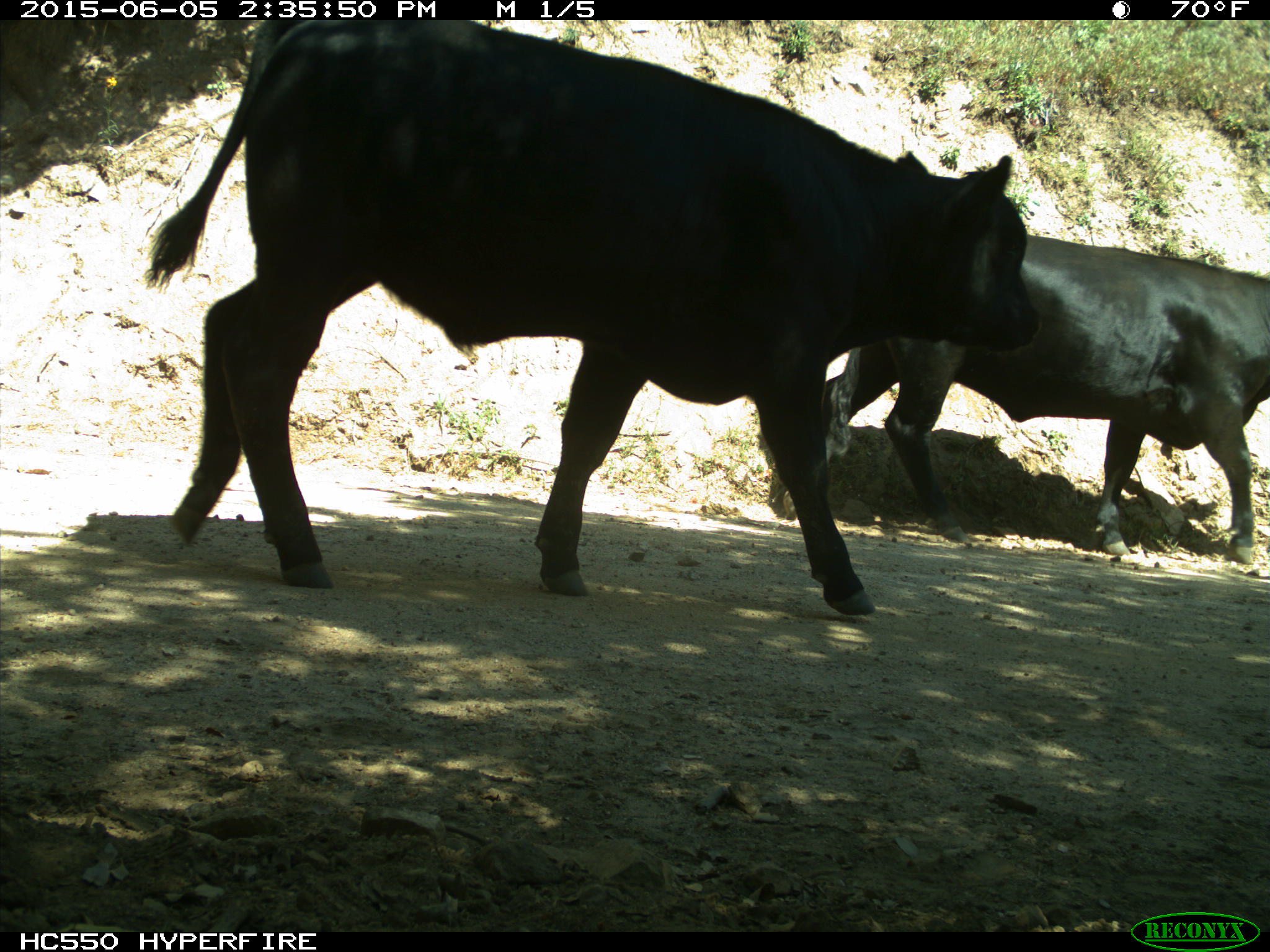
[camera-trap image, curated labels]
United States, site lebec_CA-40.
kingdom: Animalia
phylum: Chordata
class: Mammalia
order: Artiodactyla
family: Bovidae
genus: Bos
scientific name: Bos taurus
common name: domestic cow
Bos taurus (domestic cow).